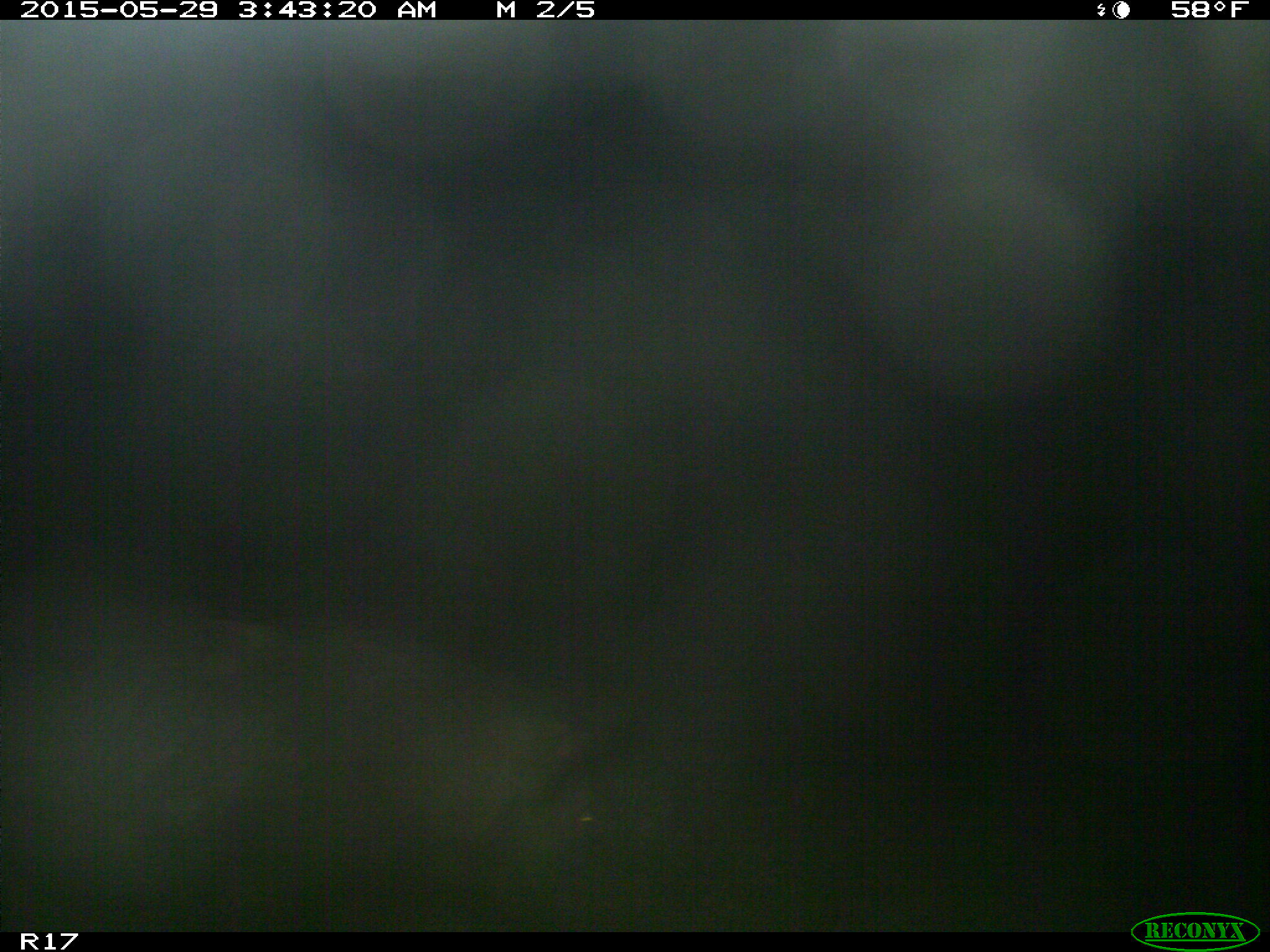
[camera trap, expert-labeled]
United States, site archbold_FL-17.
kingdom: Animalia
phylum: Chordata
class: Mammalia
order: Artiodactyla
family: Suidae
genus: Sus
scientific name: Sus scrofa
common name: wild boar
Sus scrofa (wild boar).